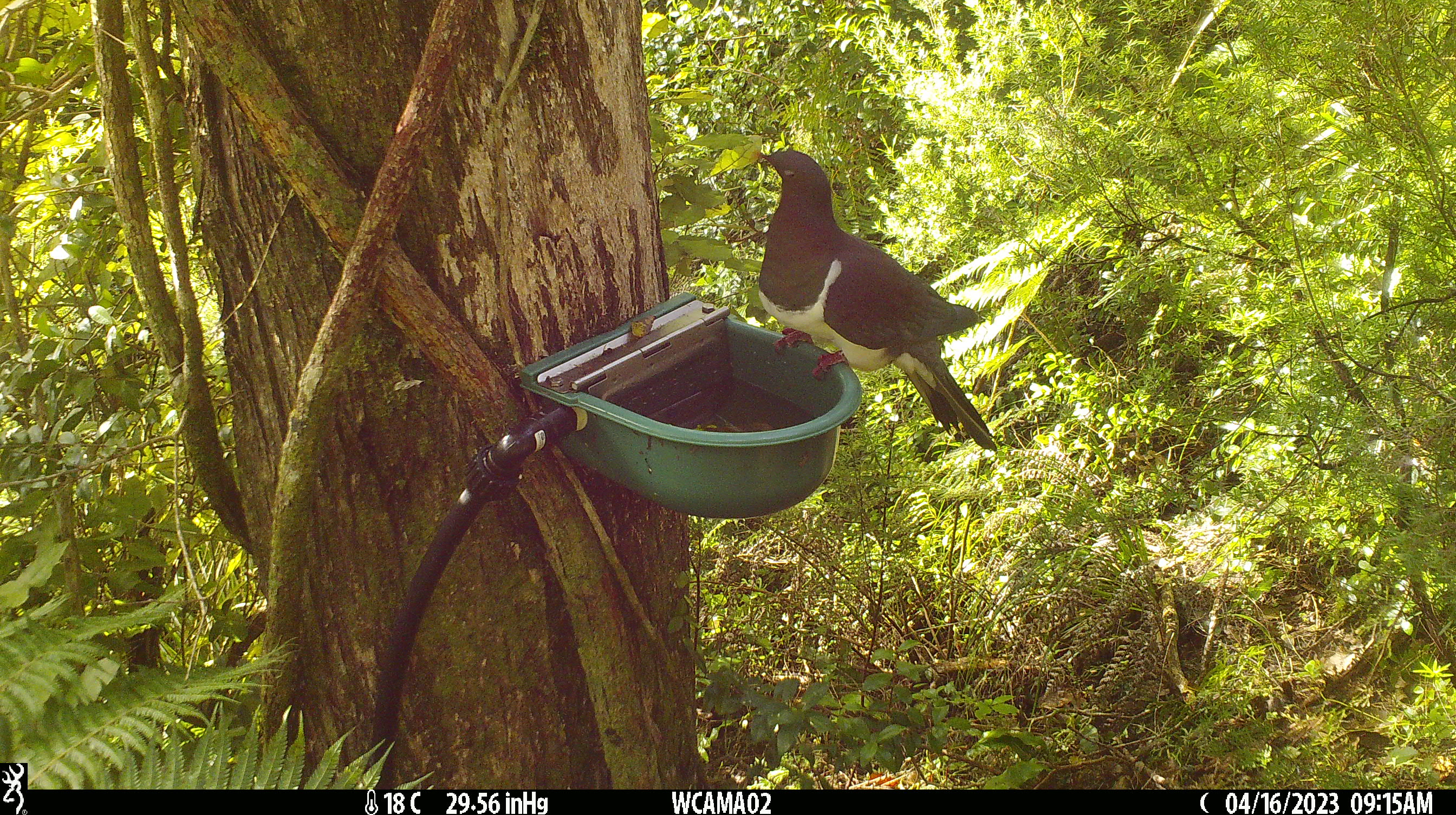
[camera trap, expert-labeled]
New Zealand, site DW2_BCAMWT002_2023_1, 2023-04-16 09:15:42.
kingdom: Animalia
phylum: Chordata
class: Aves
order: Columbiformes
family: Columbidae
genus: Hemiphaga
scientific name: Hemiphaga novaeseelandiae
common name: new zealand pigeon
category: kereru